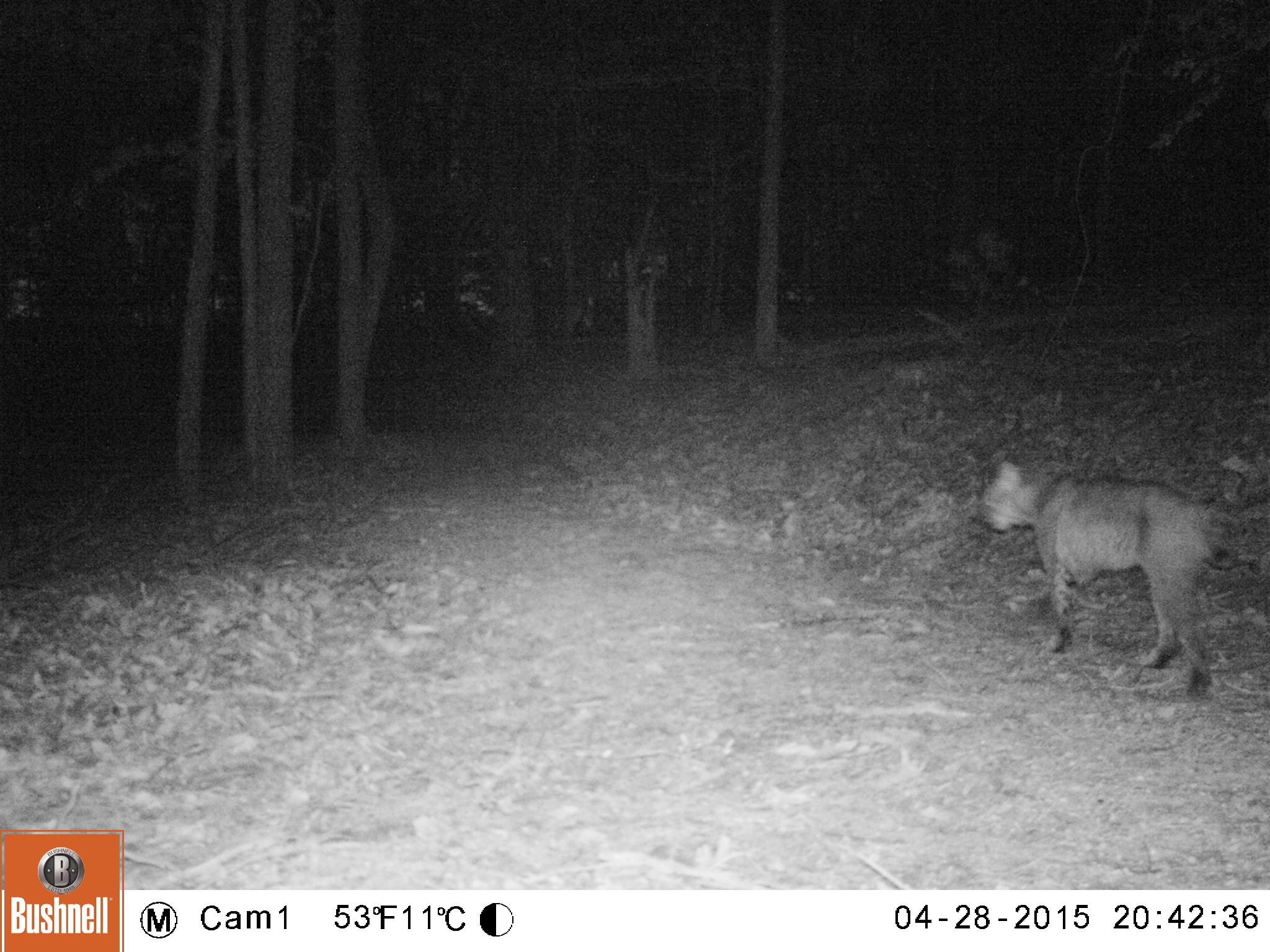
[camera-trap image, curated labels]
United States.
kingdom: Animalia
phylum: Chordata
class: Mammalia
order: Carnivora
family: Felidae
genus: Lynx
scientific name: Lynx rufus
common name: bobcat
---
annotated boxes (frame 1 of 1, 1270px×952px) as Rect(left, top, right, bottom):
Bobcat: Rect(962, 447, 1241, 697)